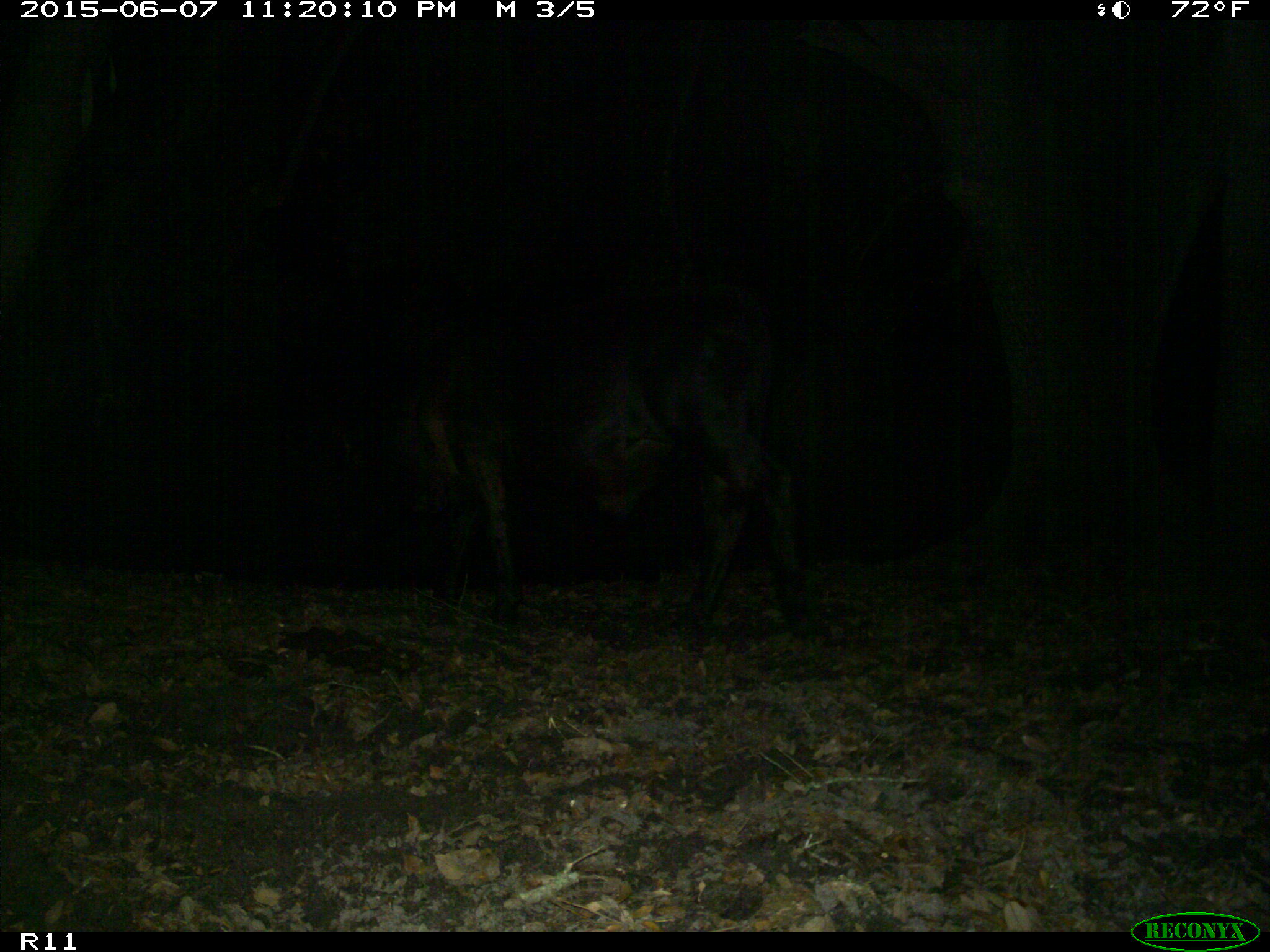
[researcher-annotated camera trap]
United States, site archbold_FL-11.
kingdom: Animalia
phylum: Chordata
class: Mammalia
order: Artiodactyla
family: Bovidae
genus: Bos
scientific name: Bos taurus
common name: domestic cow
Bos taurus (domestic cow).